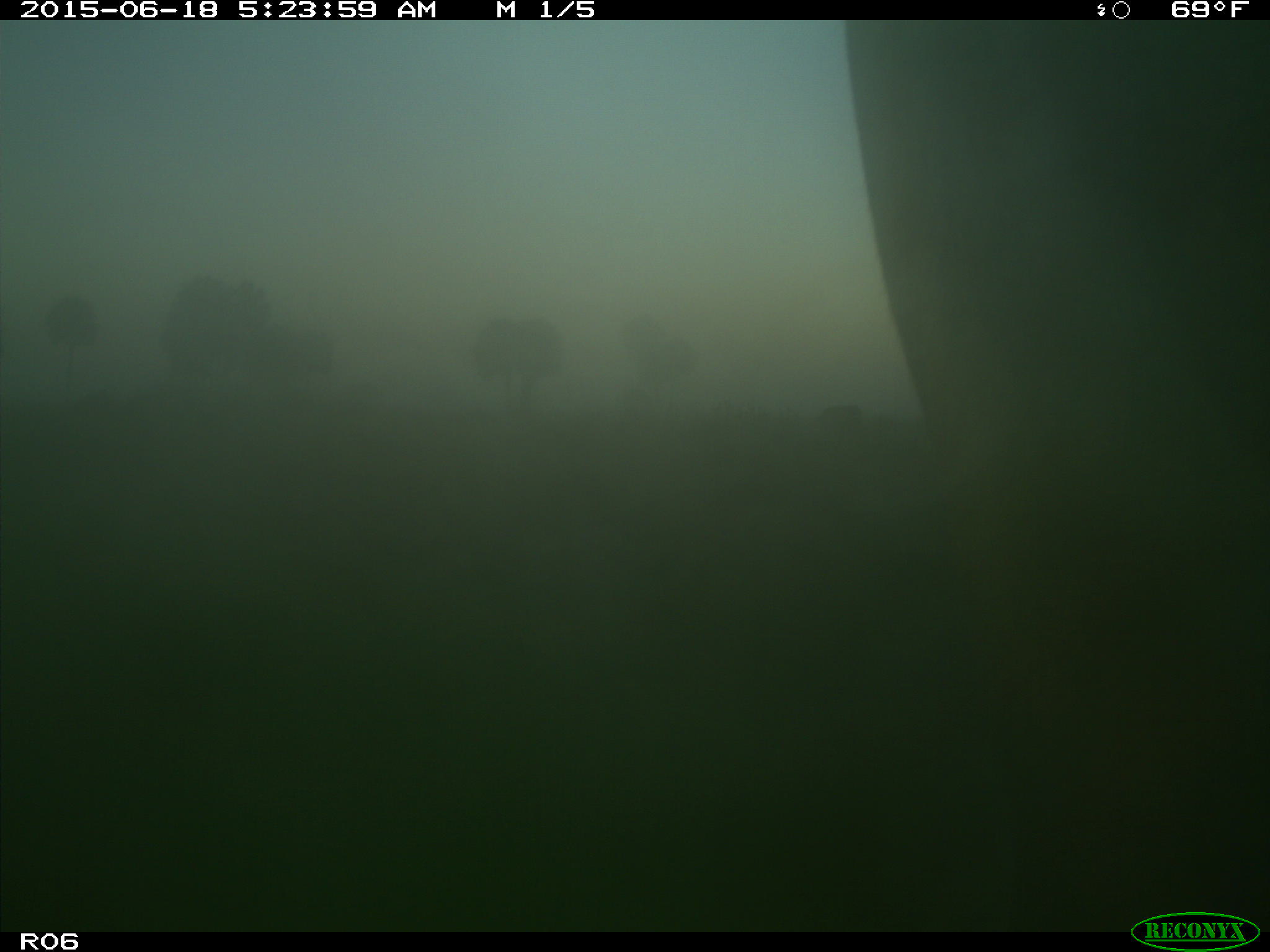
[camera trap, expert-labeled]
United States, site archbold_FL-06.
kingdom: Animalia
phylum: Chordata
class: Mammalia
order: Artiodactyla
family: Bovidae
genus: Bos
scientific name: Bos taurus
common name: domestic cow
Bos taurus (domestic cow).